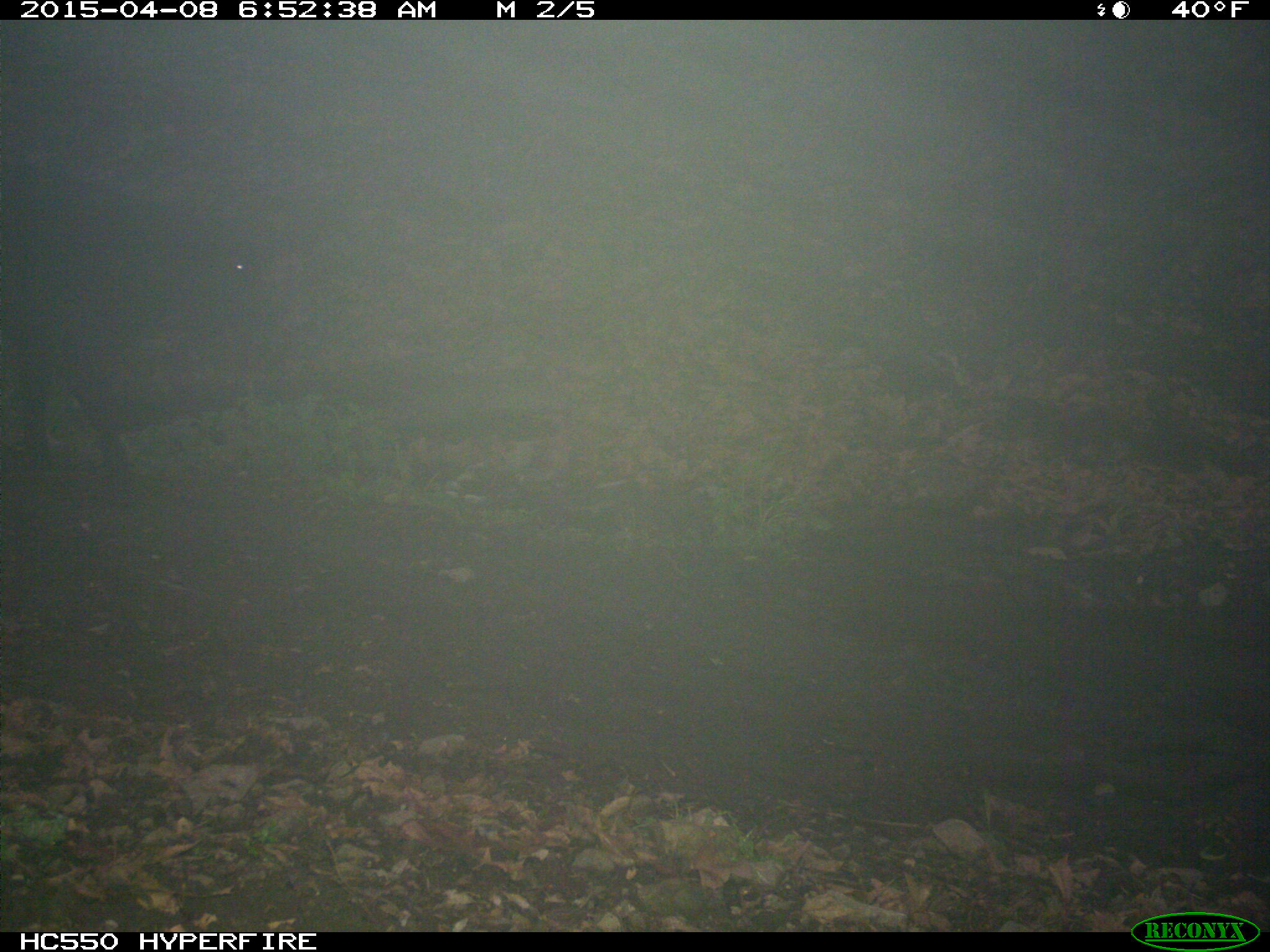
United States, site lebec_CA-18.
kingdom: Animalia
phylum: Chordata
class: Mammalia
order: Artiodactyla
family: Bovidae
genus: Bos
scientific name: Bos taurus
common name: domestic cow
Bos taurus (domestic cow).